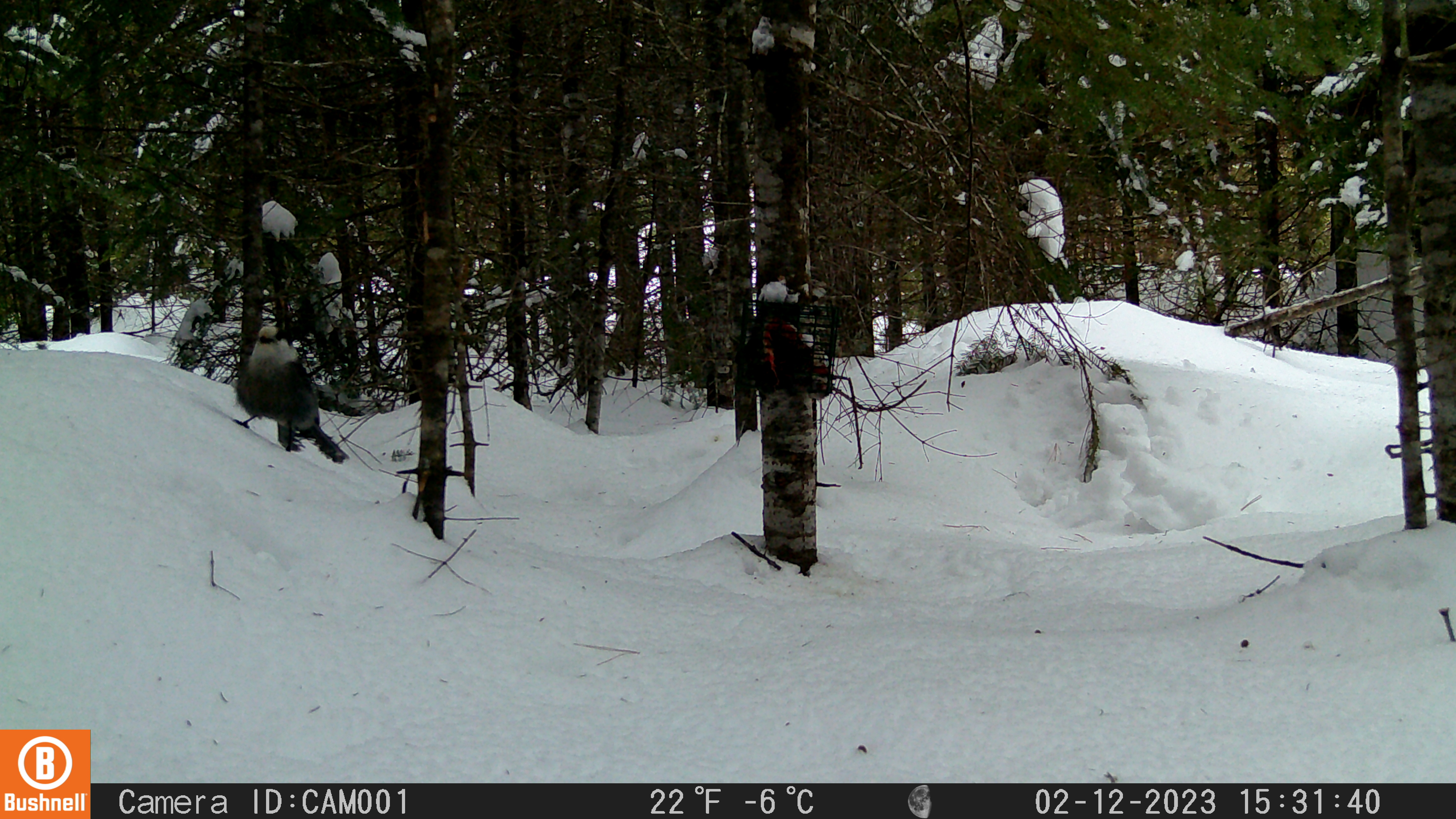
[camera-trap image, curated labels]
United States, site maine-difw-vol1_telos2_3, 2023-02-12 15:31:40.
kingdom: Animalia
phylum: Chordata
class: Aves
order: Passeriformes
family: Corvidae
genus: Perisoreus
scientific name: Perisoreus canadensis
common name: canada jay